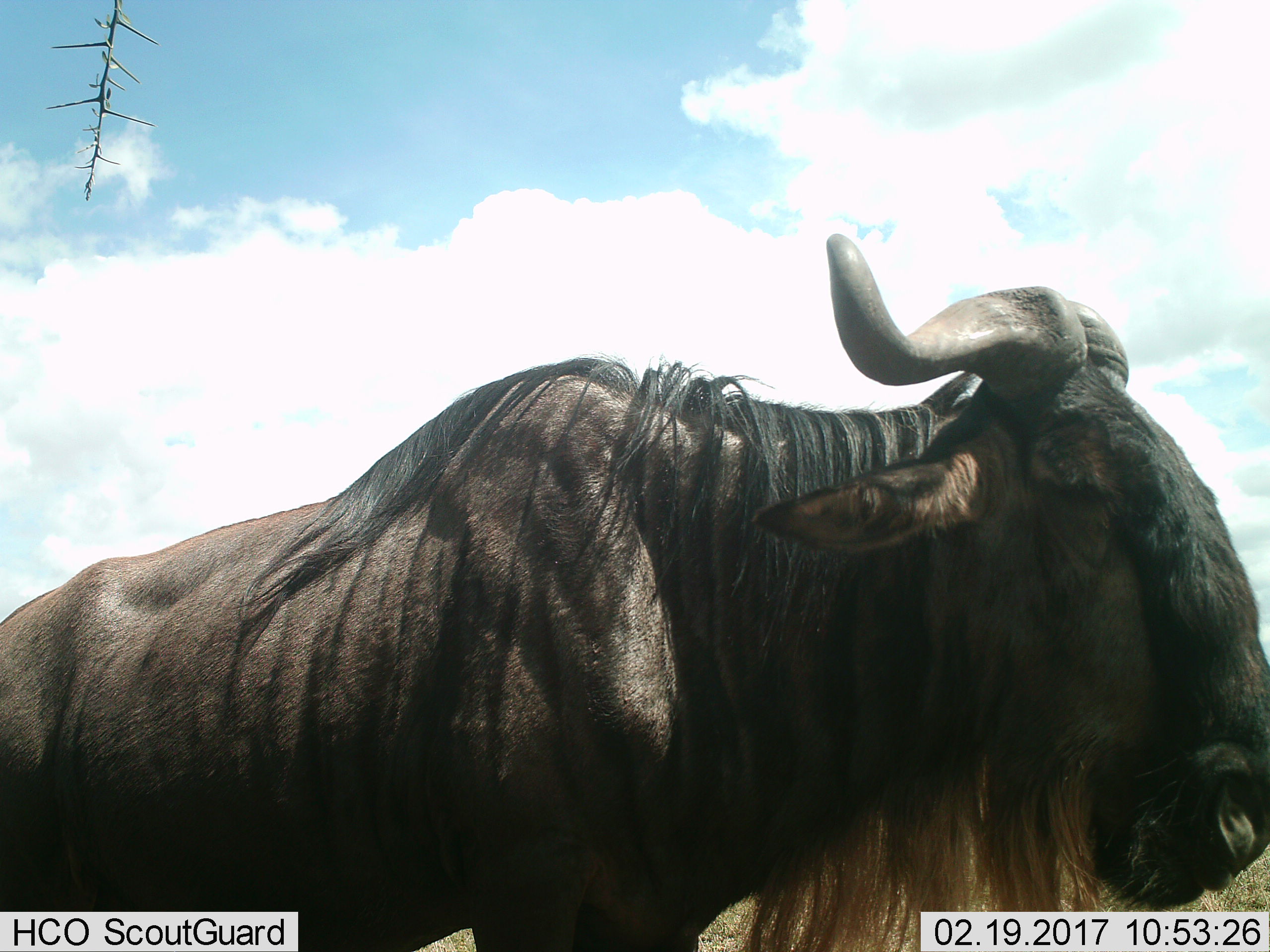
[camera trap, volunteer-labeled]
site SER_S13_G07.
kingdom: Animalia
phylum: Chordata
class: Mammalia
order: Artiodactyla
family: Bovidae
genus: Connochaetes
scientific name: Connochaetes taurinus taurinus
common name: blue wildebeest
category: wildebeestblue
Wildebeestblue (blue wildebeest) (Connochaetes taurinus taurinus), count 1. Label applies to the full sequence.